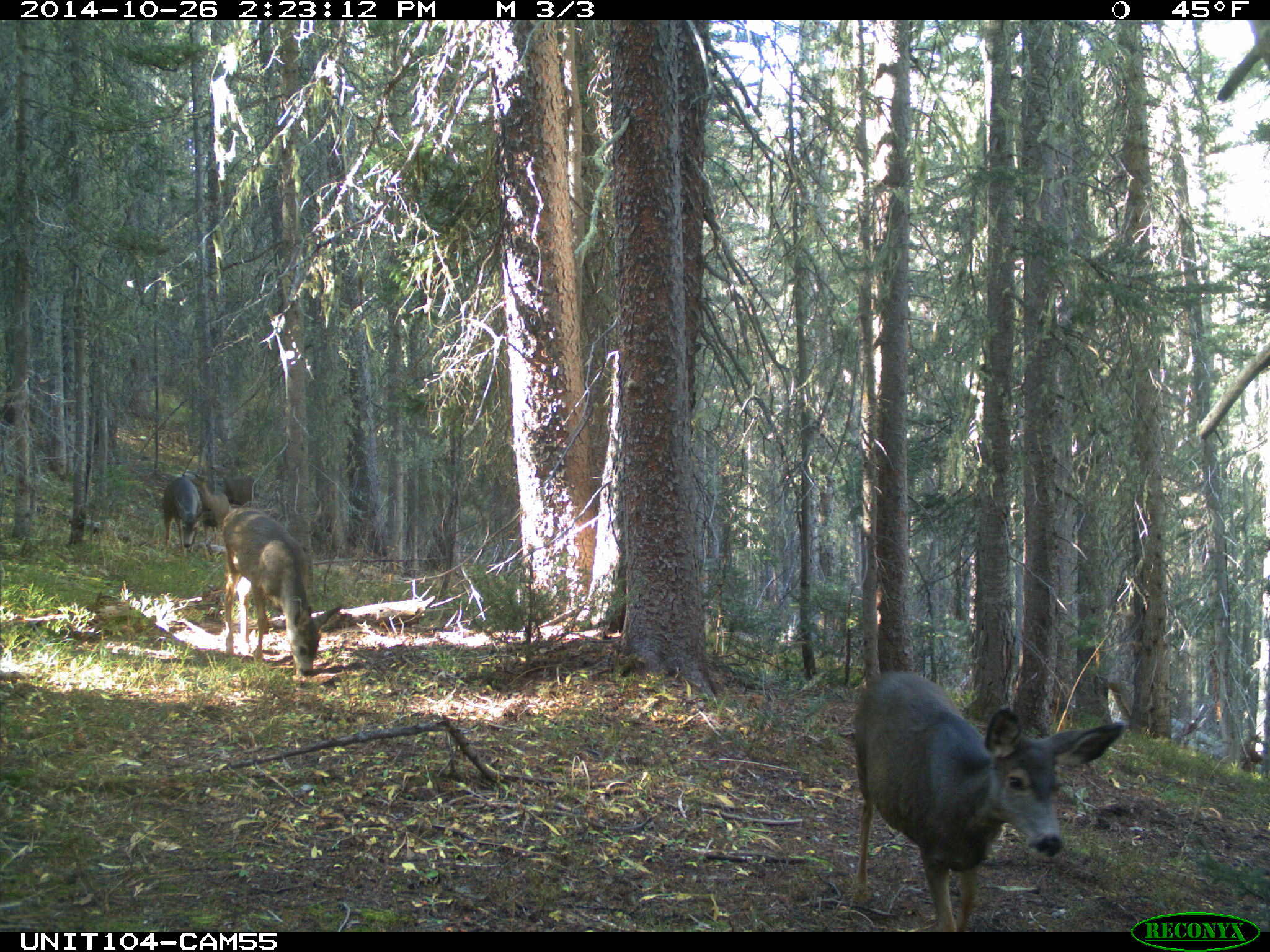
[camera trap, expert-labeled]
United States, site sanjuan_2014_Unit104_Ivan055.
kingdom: Animalia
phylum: Chordata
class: Mammalia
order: Artiodactyla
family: Cervidae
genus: Odocoileus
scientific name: Odocoileus hemionus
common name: mule deer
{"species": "Odocoileus hemionus (mule deer)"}